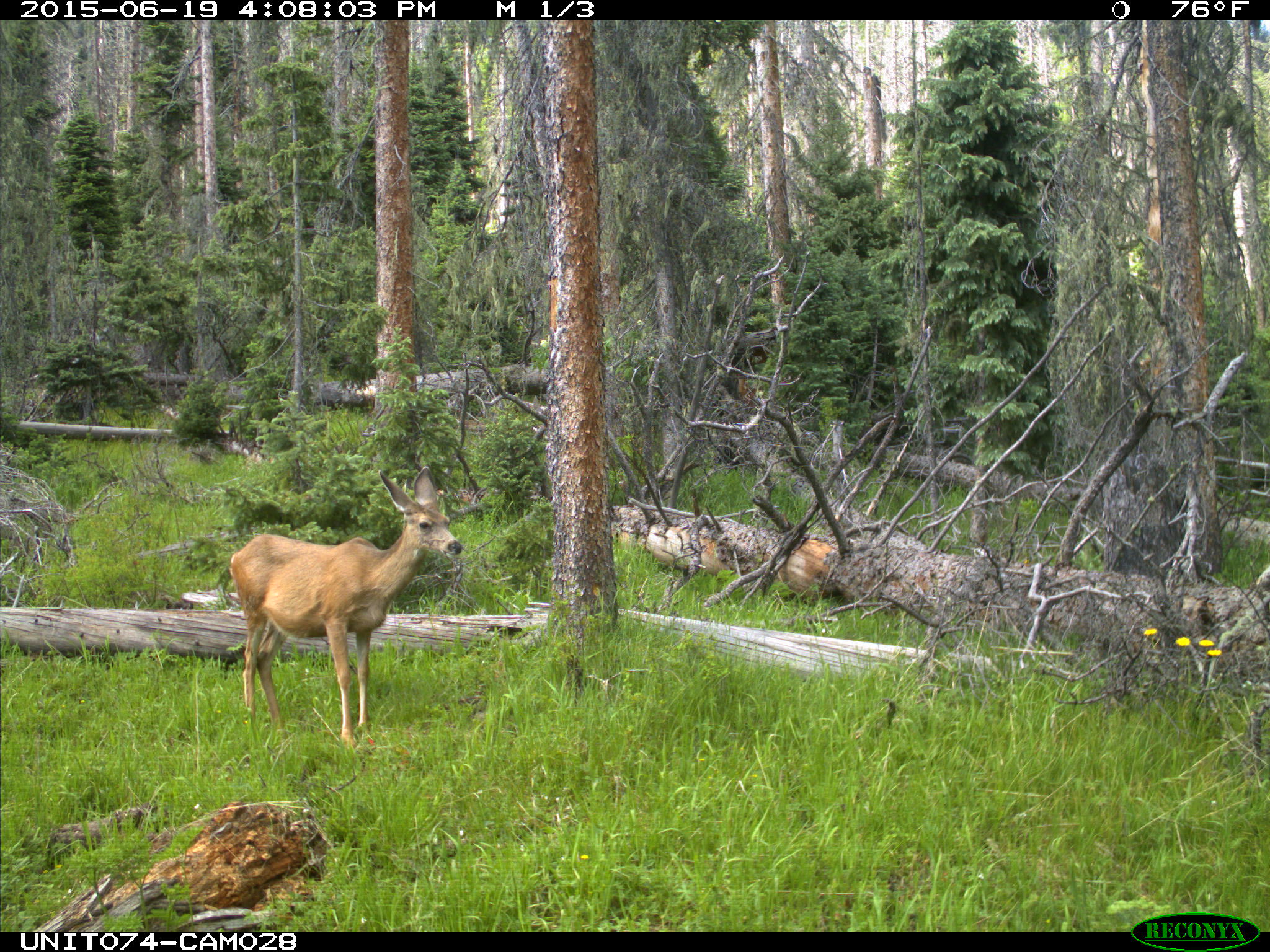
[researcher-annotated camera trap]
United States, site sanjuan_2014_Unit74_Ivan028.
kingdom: Animalia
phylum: Chordata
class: Mammalia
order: Artiodactyla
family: Cervidae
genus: Odocoileus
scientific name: Odocoileus hemionus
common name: mule deer